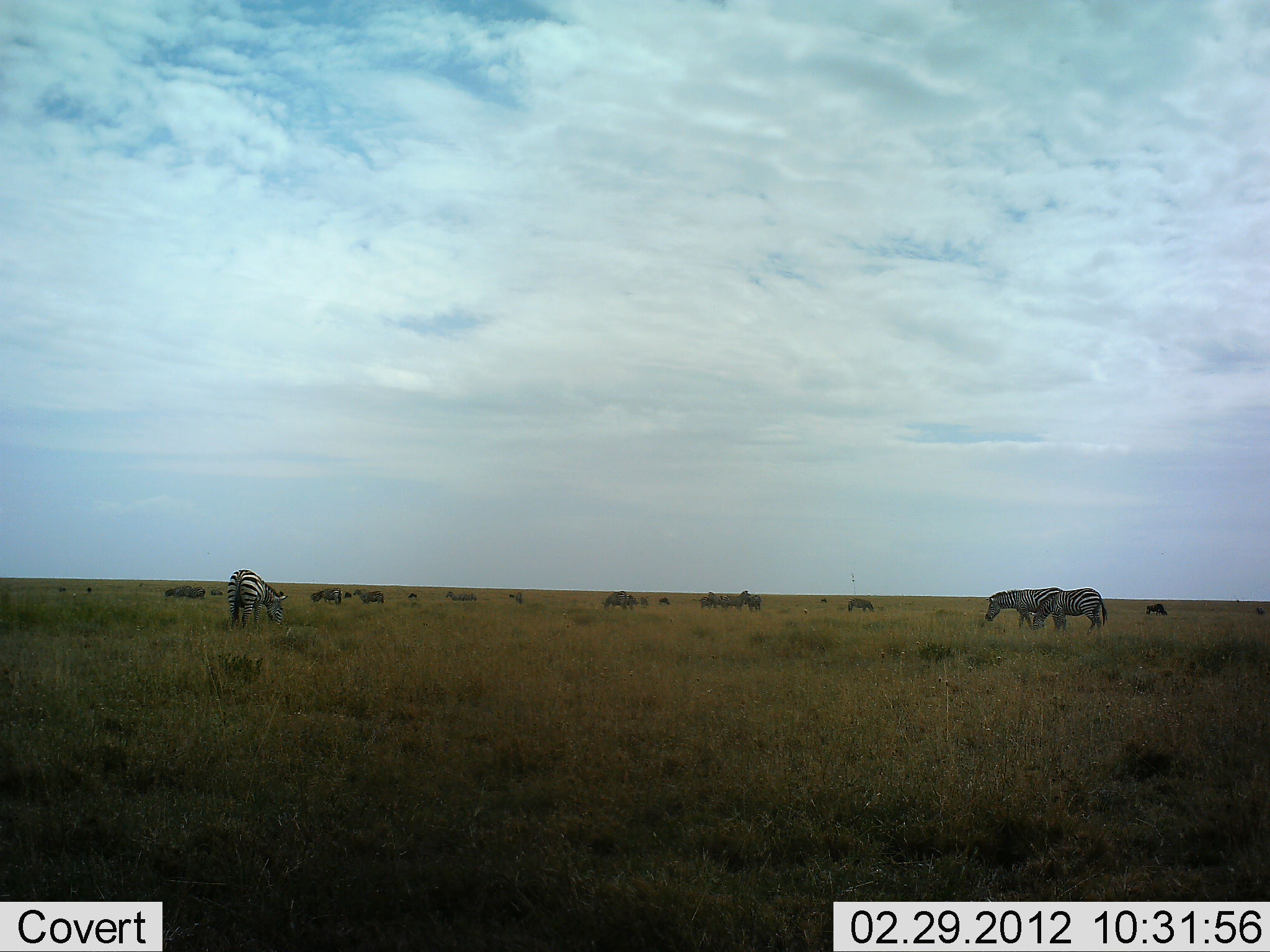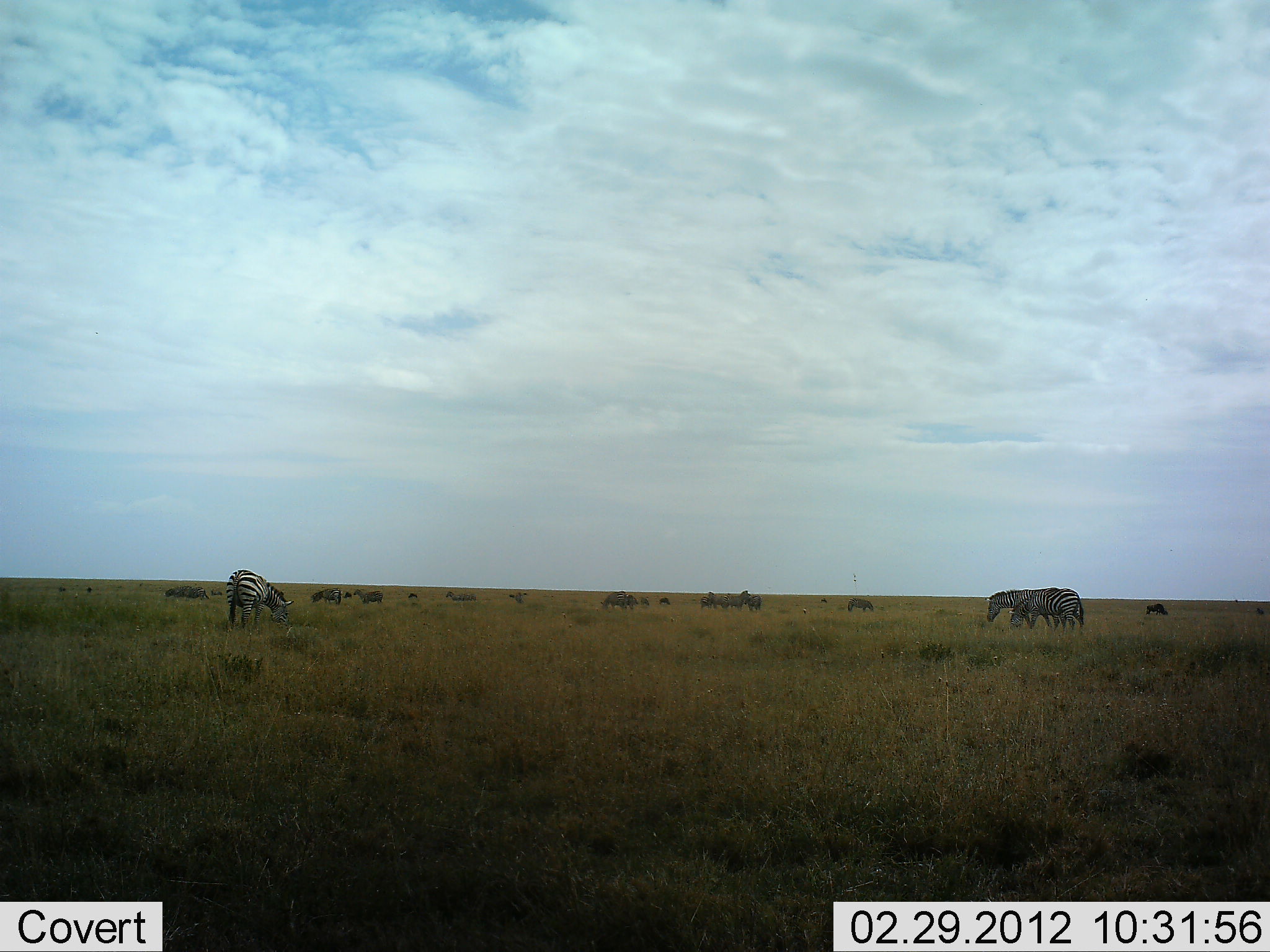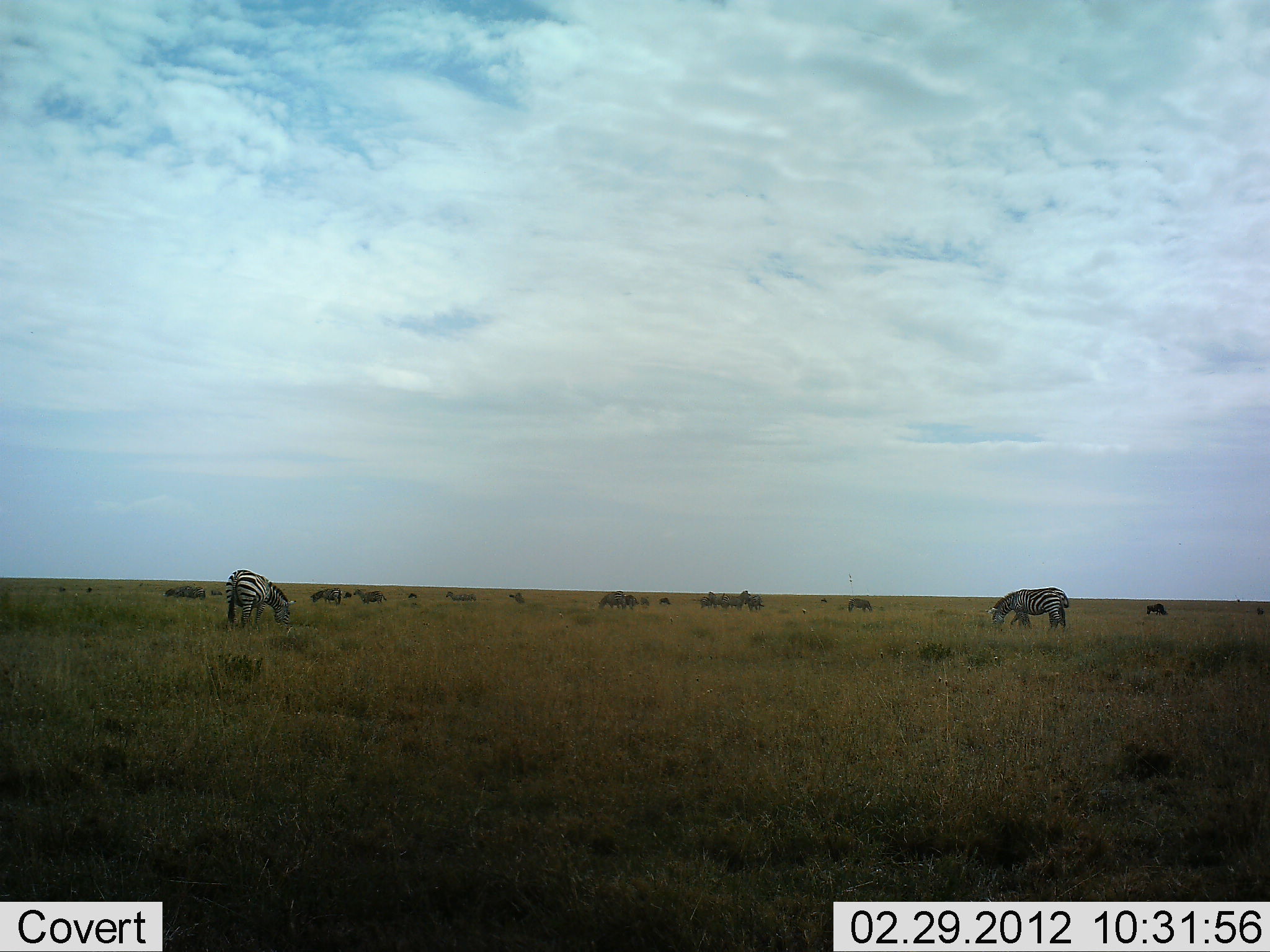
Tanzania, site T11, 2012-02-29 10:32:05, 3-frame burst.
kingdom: Animalia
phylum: Chordata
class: Mammalia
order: Perissodactyla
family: Equidae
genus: Equus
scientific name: Equus quagga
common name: plains zebra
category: zebra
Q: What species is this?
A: Zebra (plains zebra) (Equus quagga).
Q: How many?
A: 3.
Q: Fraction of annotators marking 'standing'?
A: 31%.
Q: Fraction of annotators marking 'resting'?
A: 3%.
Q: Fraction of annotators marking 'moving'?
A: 25%.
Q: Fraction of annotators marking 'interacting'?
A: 0%.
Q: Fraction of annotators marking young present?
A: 0%.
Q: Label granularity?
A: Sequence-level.